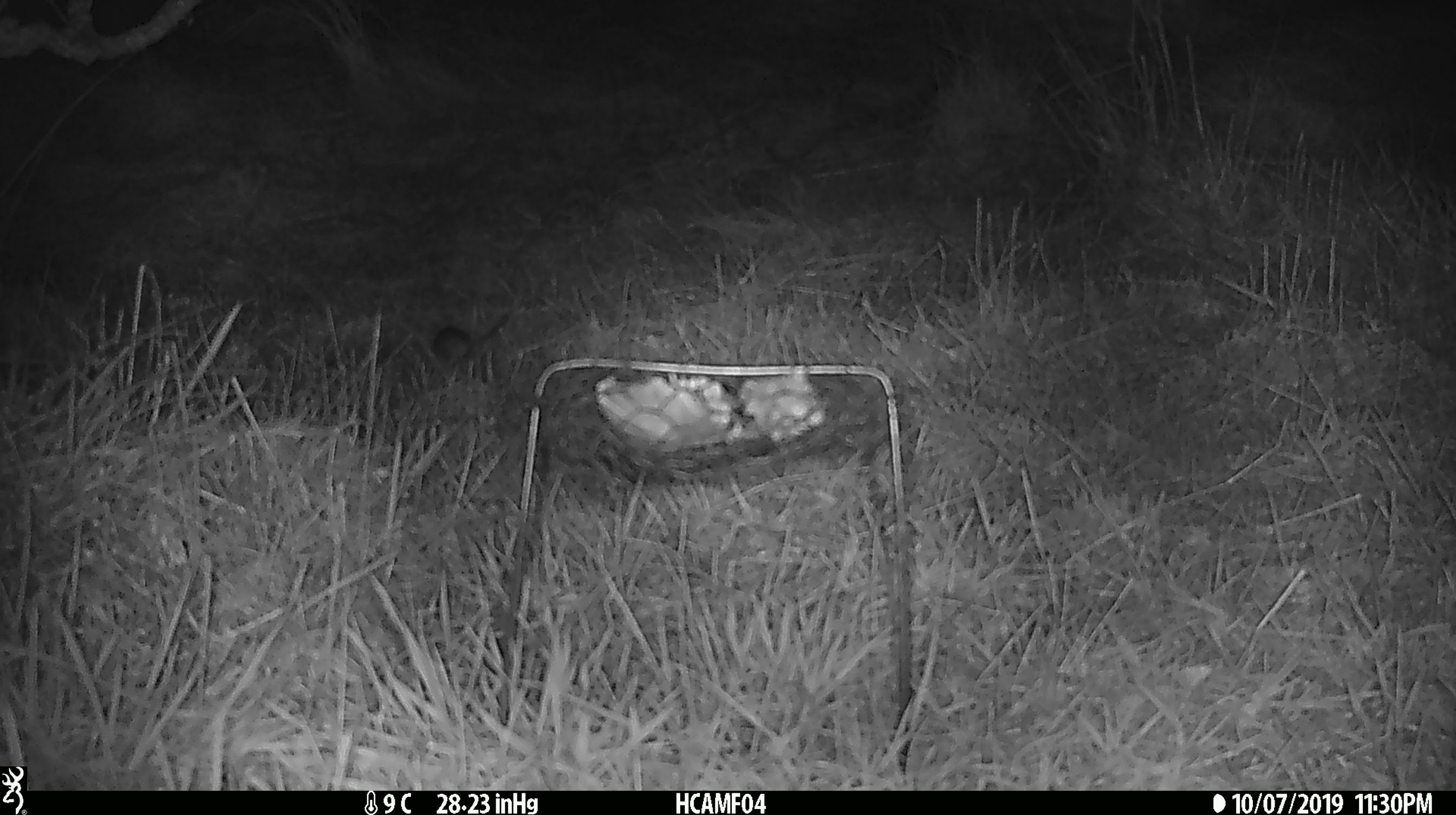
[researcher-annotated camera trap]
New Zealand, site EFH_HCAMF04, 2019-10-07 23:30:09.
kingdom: Animalia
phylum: Chordata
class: Mammalia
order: Rodentia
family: Muridae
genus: Mus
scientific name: Mus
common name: mouse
Mouse (Mus).